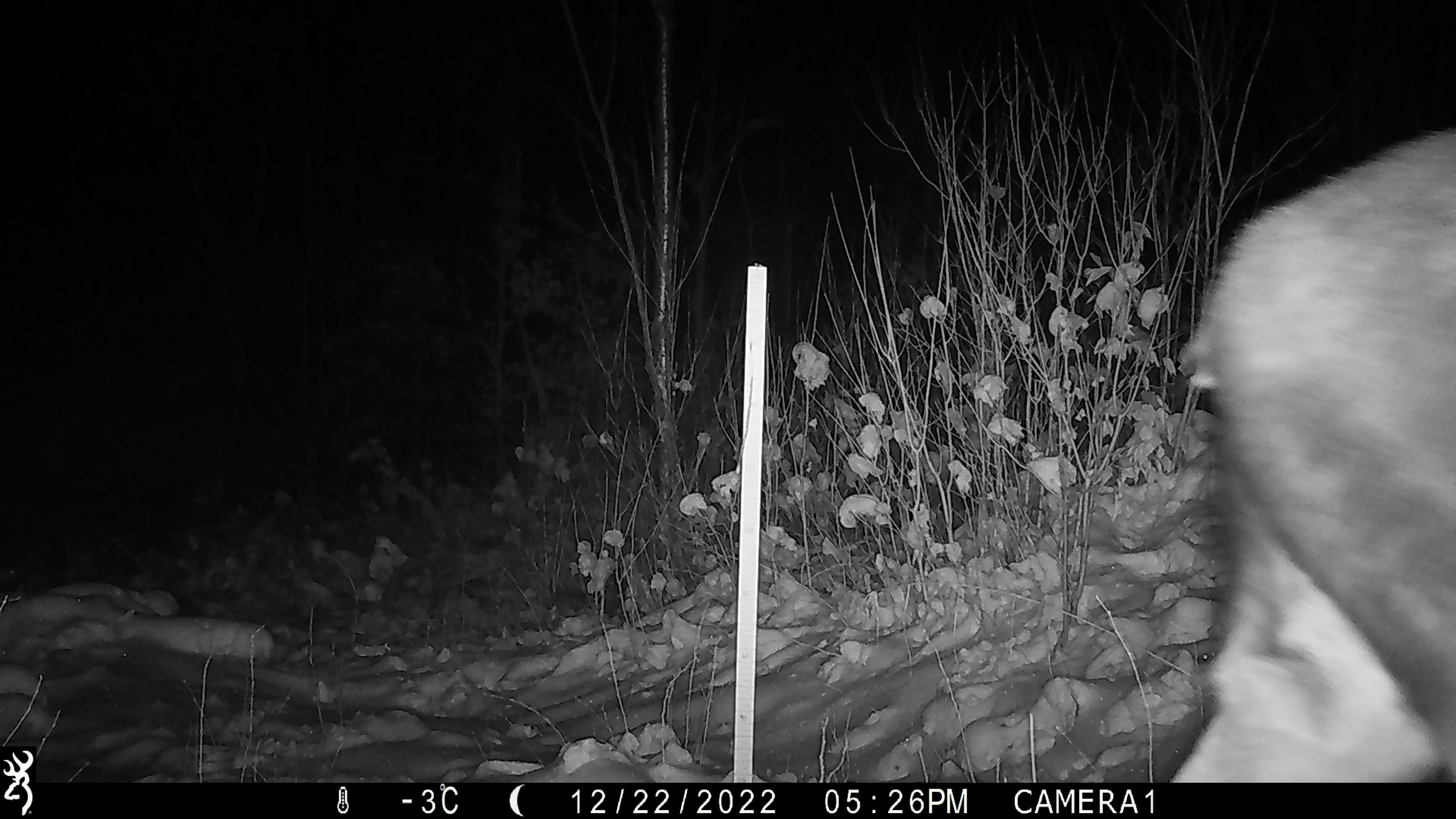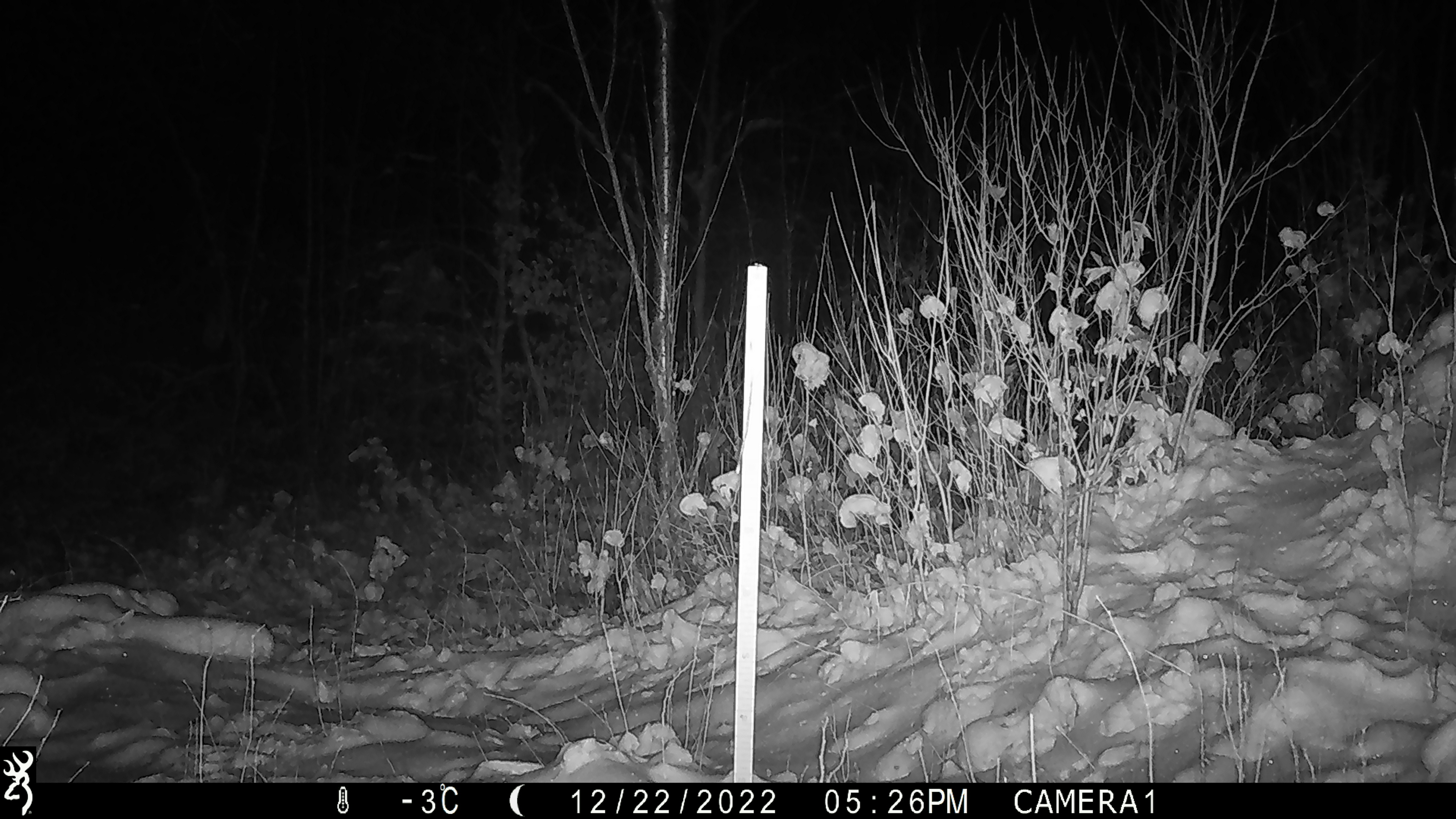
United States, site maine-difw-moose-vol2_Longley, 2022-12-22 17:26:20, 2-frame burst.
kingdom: Animalia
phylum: Chordata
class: Mammalia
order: Artiodactyla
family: Cervidae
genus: Alces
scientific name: Alces alces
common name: moose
Moose (Alces alces).